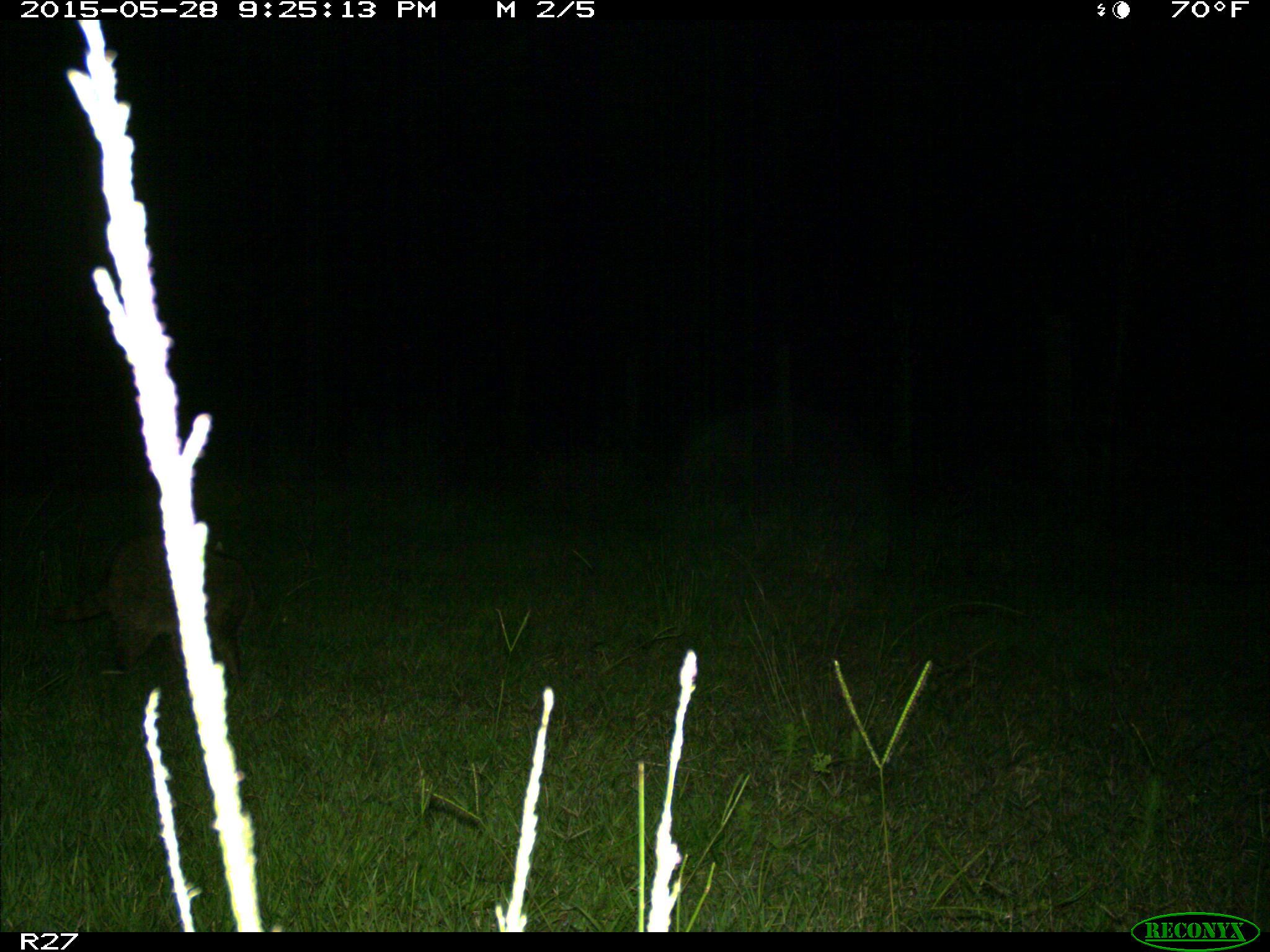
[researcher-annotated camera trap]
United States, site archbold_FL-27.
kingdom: Animalia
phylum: Chordata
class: Mammalia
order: Carnivora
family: Procyonidae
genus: Procyon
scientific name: Procyon lotor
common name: common raccoon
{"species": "Procyon lotor (common raccoon)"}